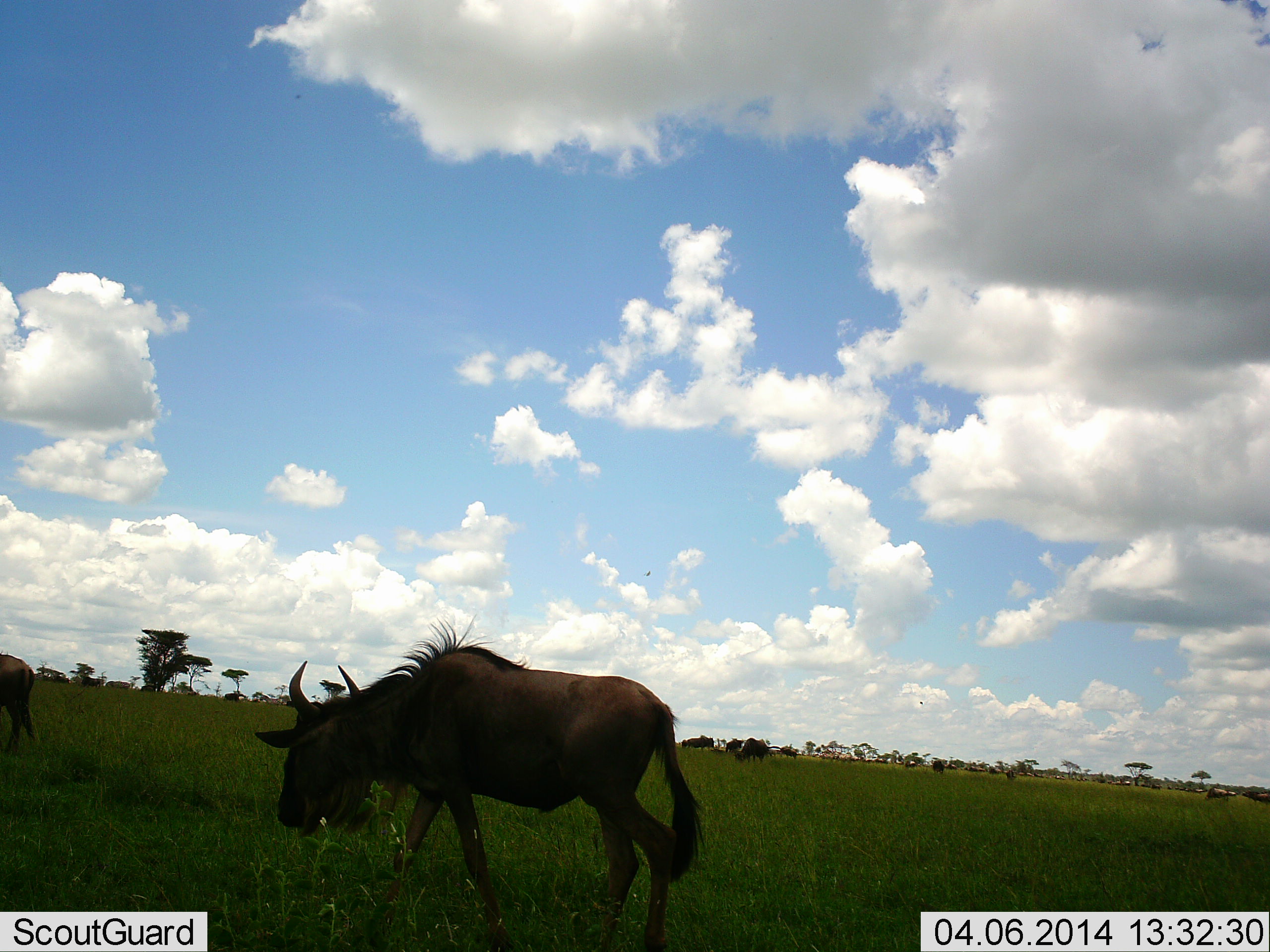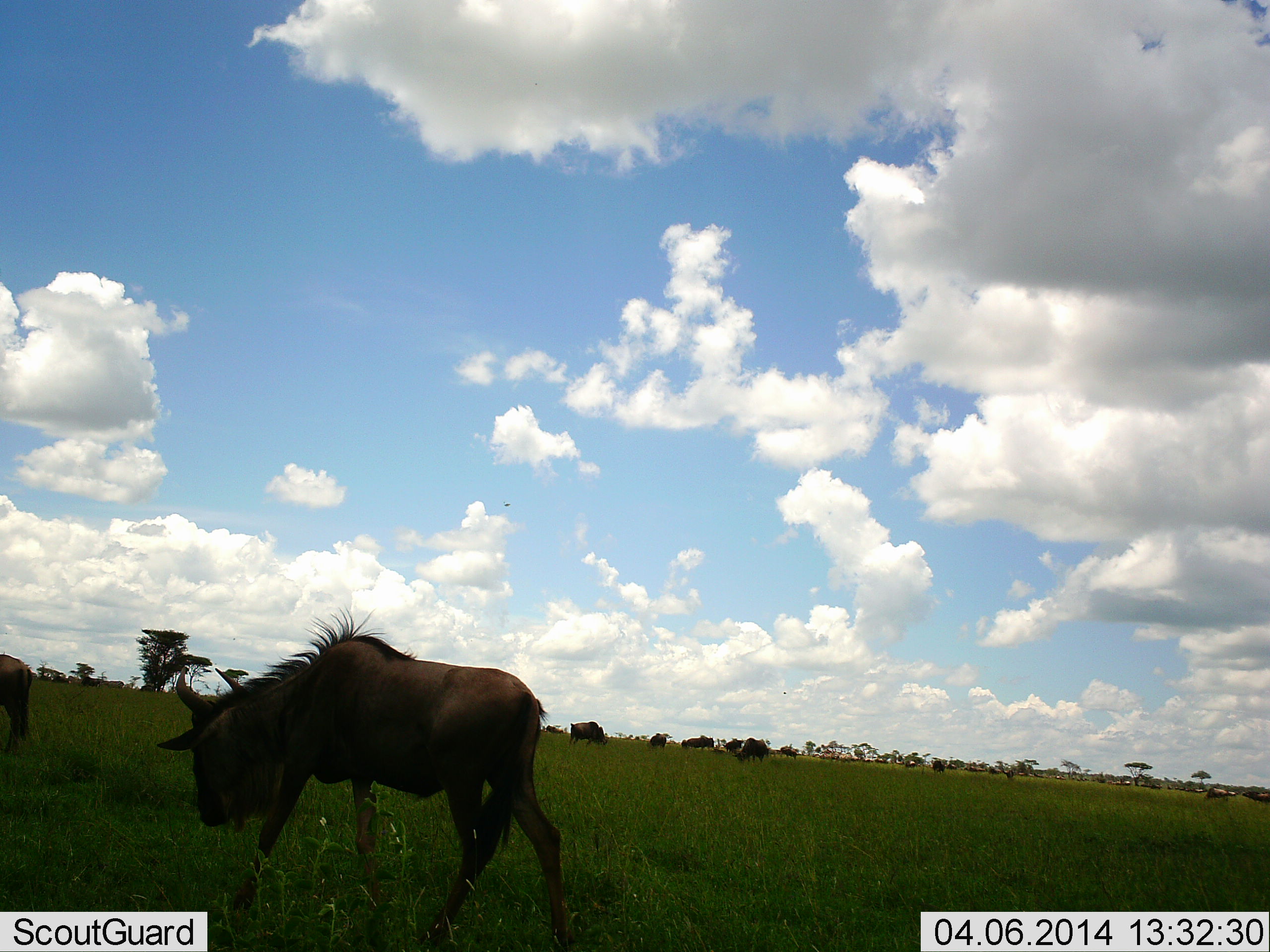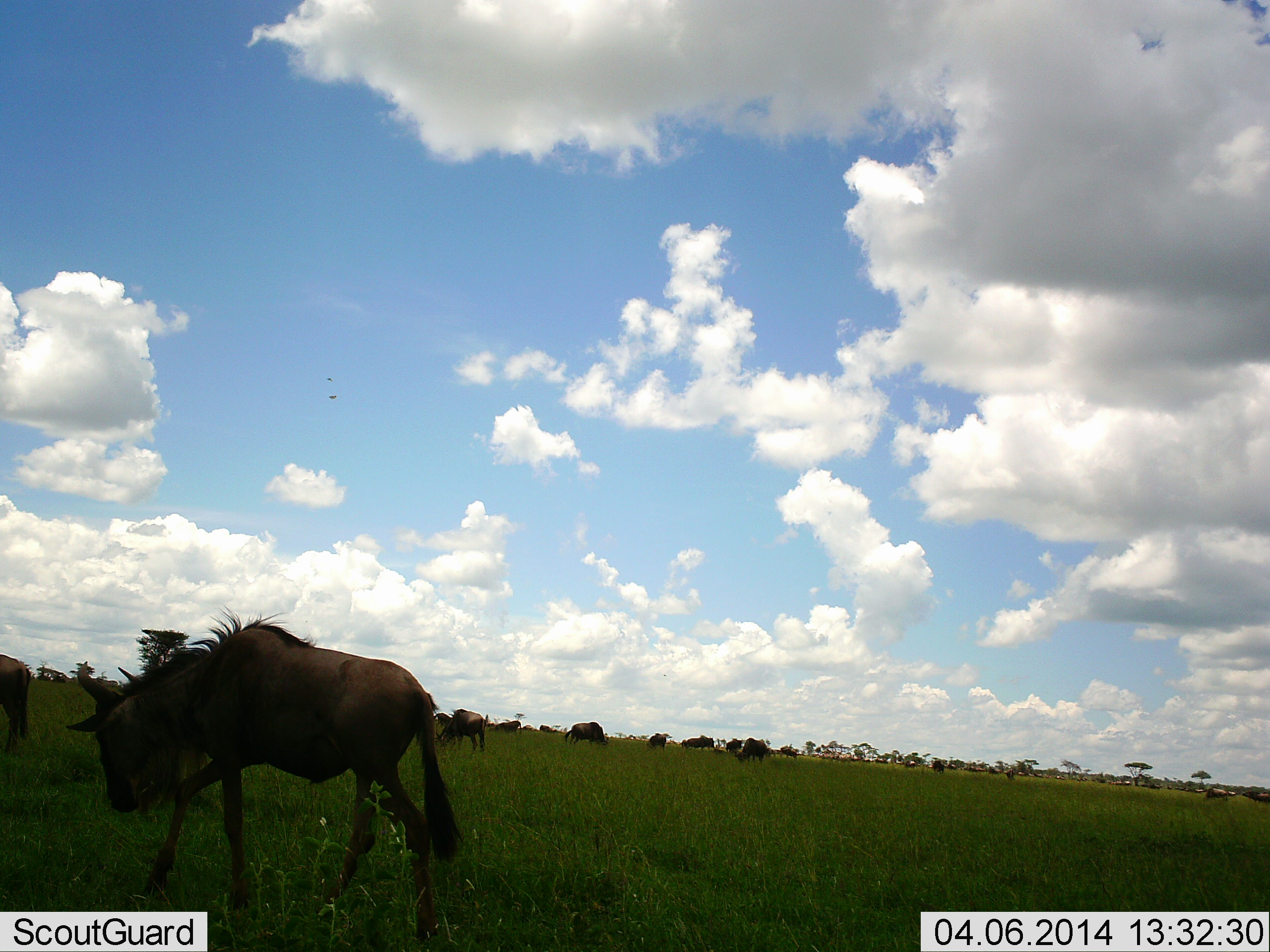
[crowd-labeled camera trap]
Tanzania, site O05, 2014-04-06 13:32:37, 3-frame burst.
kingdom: Animalia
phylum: Chordata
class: Mammalia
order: Artiodactyla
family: Bovidae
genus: Connochaetes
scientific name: Connochaetes taurinus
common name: blue wildebeest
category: wildebeest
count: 11-50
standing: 17%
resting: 0%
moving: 83%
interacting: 0%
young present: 0%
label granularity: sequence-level